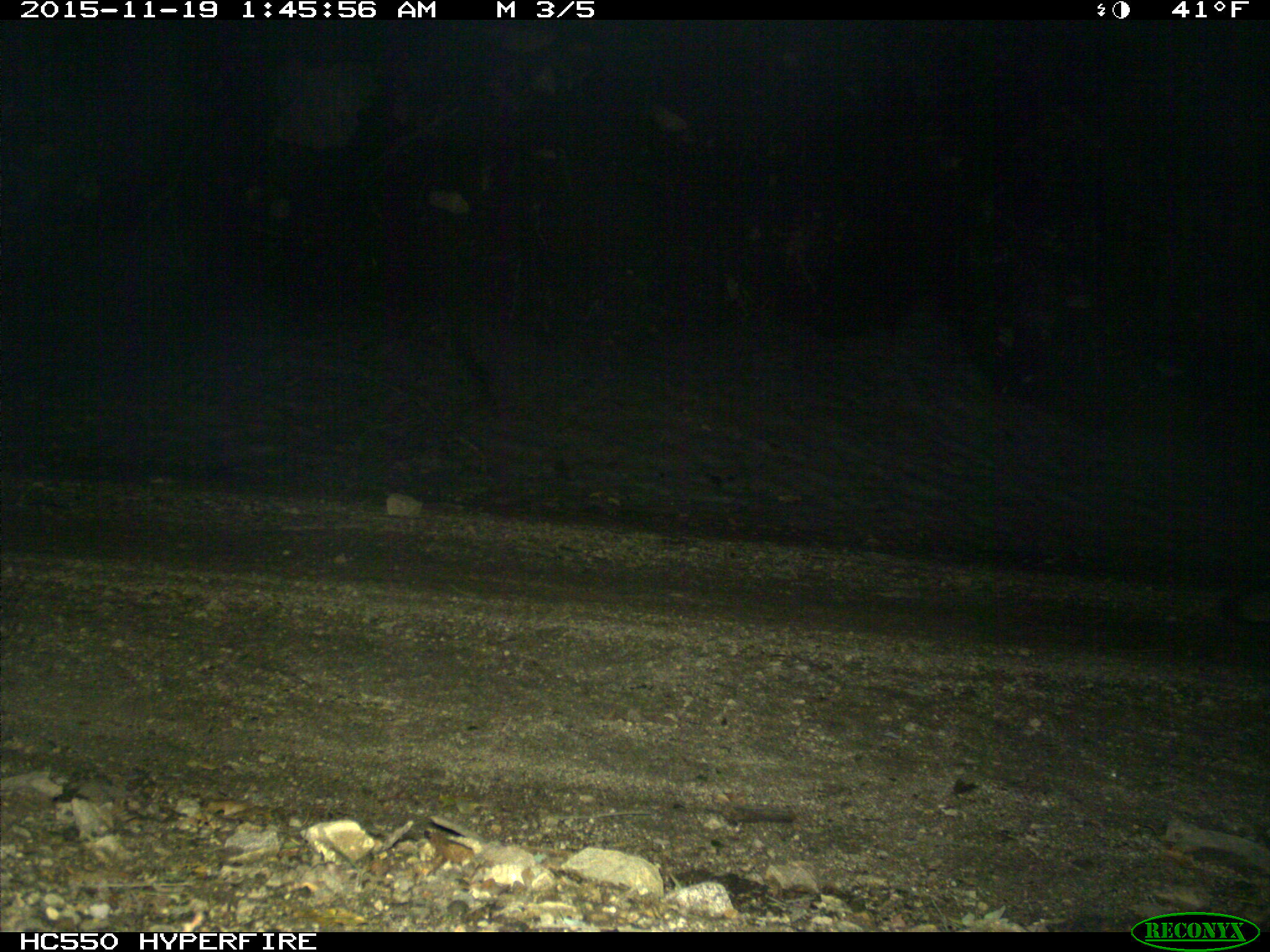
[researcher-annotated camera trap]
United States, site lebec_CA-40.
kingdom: Animalia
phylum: Chordata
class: Mammalia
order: Carnivora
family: Canidae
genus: Urocyon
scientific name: Urocyon cinereoargenteus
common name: gray fox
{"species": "Urocyon cinereoargenteus (gray fox)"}